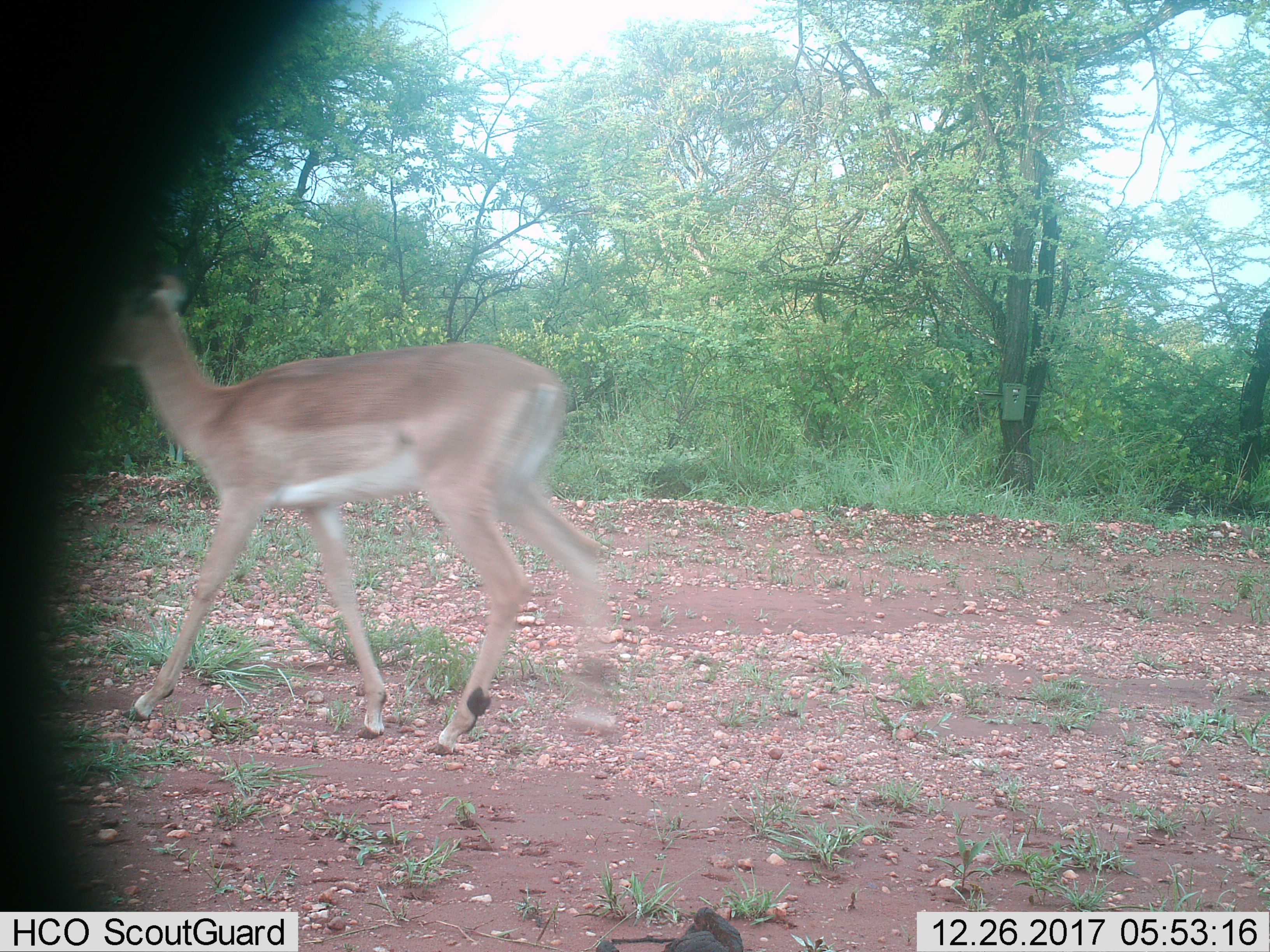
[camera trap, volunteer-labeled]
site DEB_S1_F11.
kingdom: Animalia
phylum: Chordata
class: Mammalia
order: Artiodactyla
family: Bovidae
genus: Aepyceros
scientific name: Aepyceros melampus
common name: impala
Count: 1.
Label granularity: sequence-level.